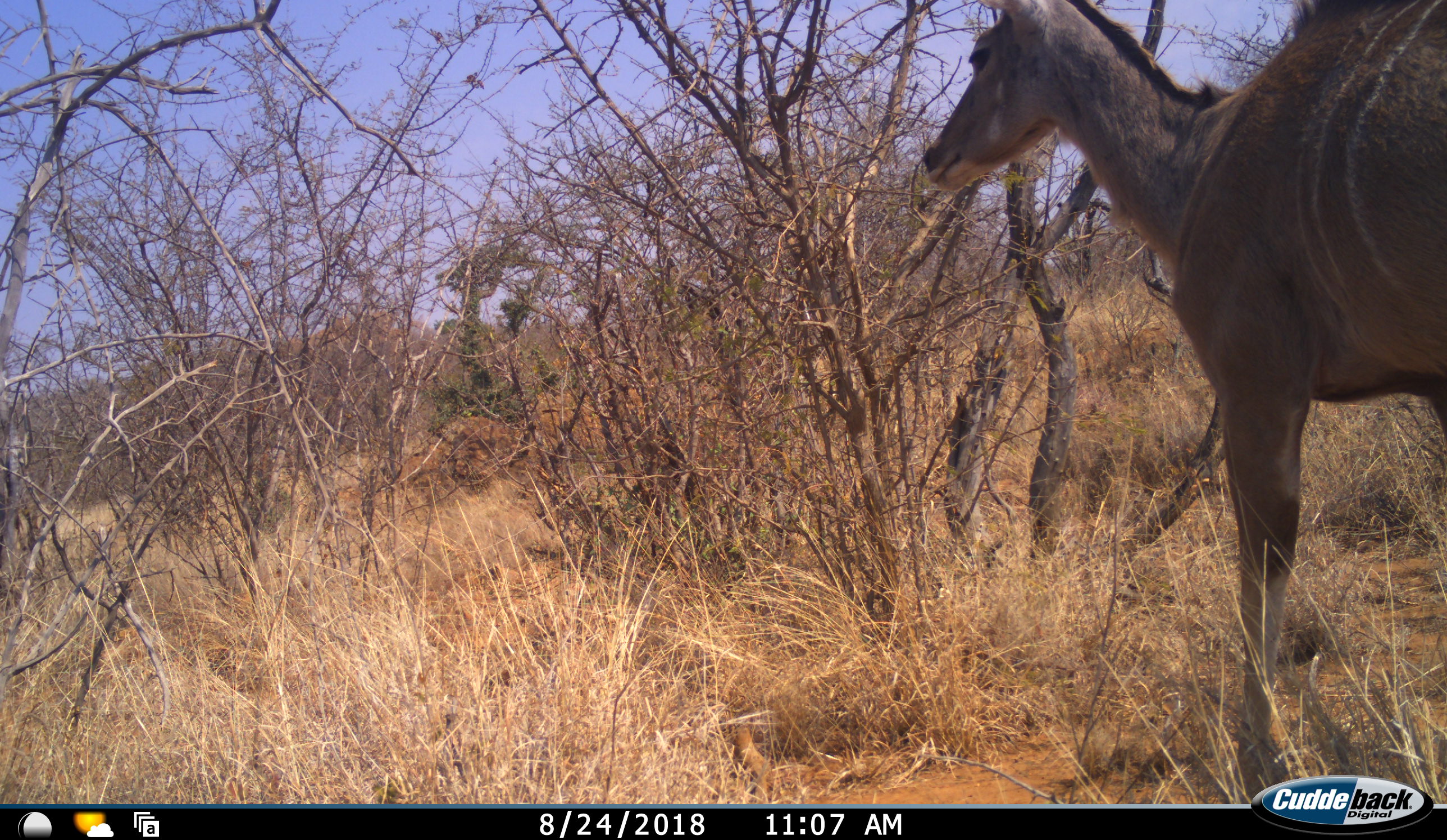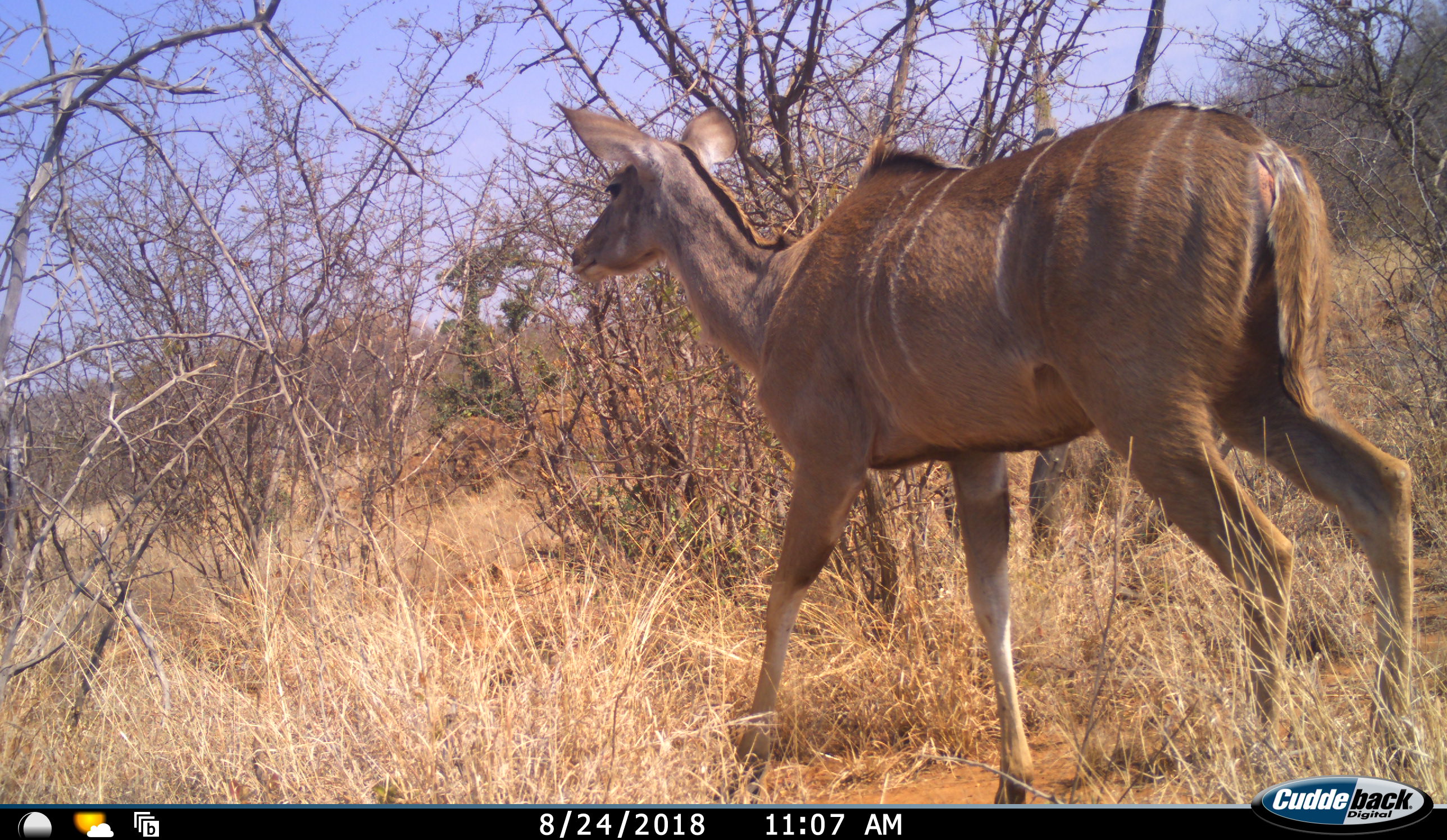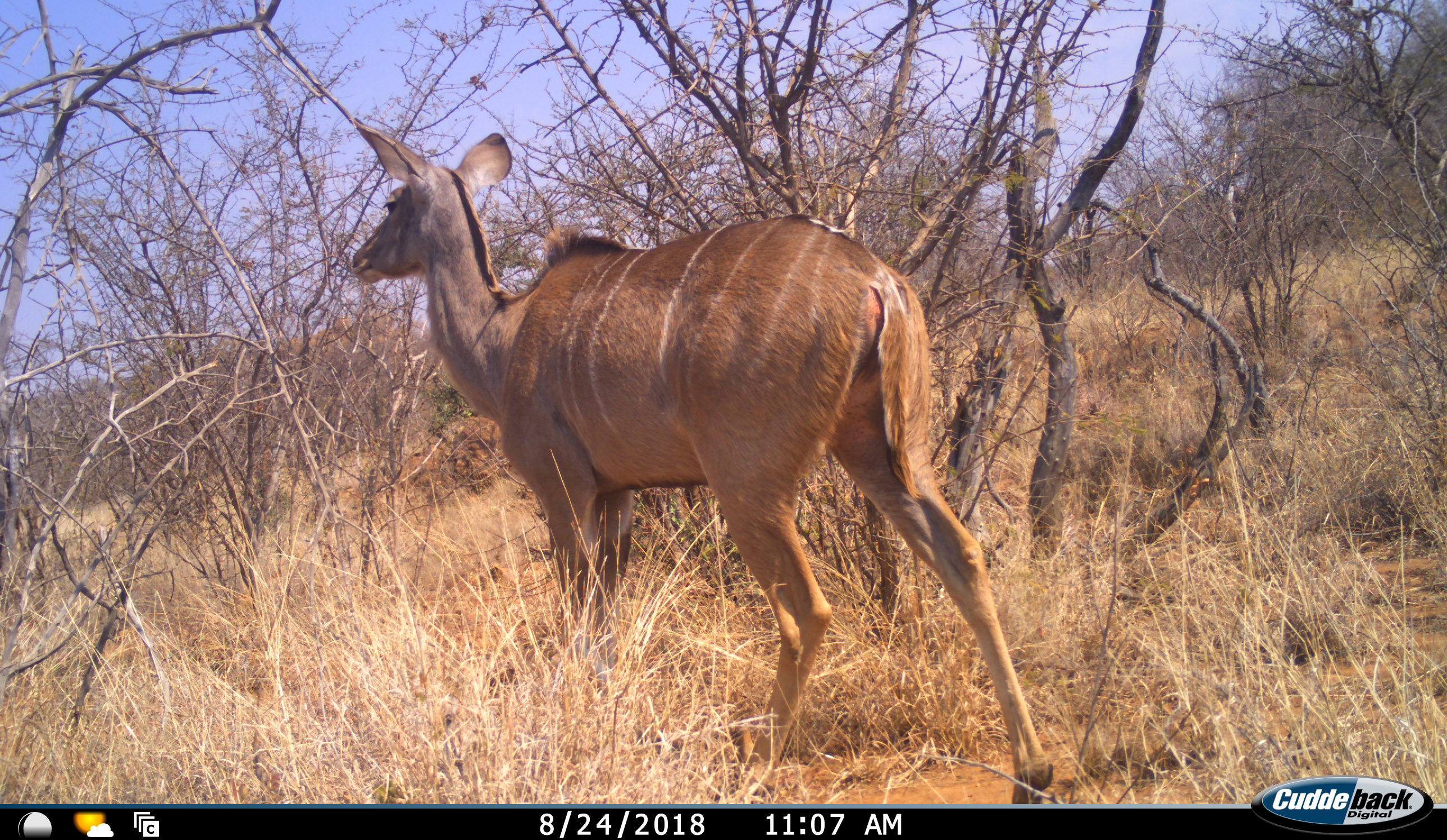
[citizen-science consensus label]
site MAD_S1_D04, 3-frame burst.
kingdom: Animalia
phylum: Chordata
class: Mammalia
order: Artiodactyla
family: Bovidae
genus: Tragelaphus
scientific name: Tragelaphus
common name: kudu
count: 1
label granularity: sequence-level